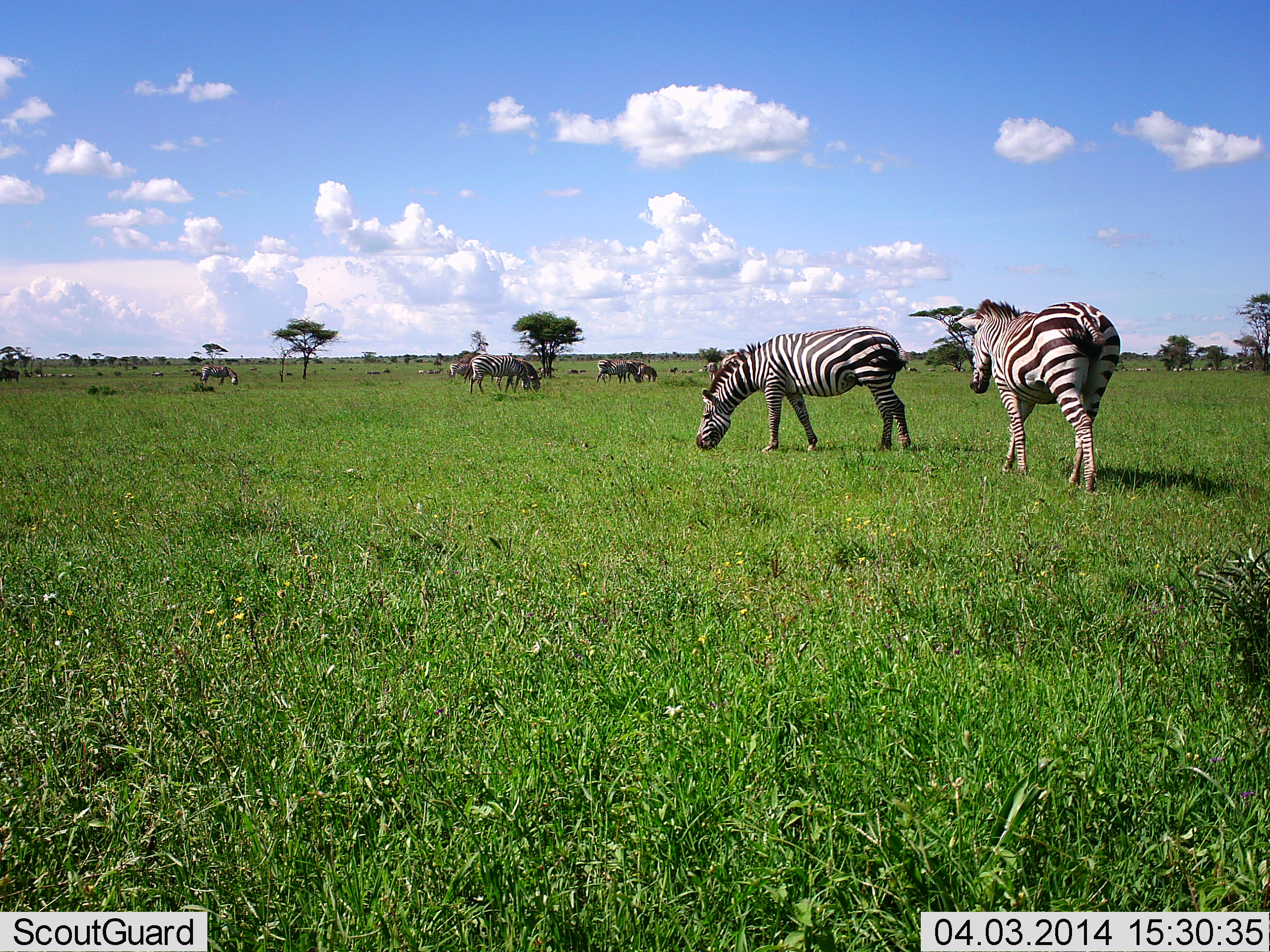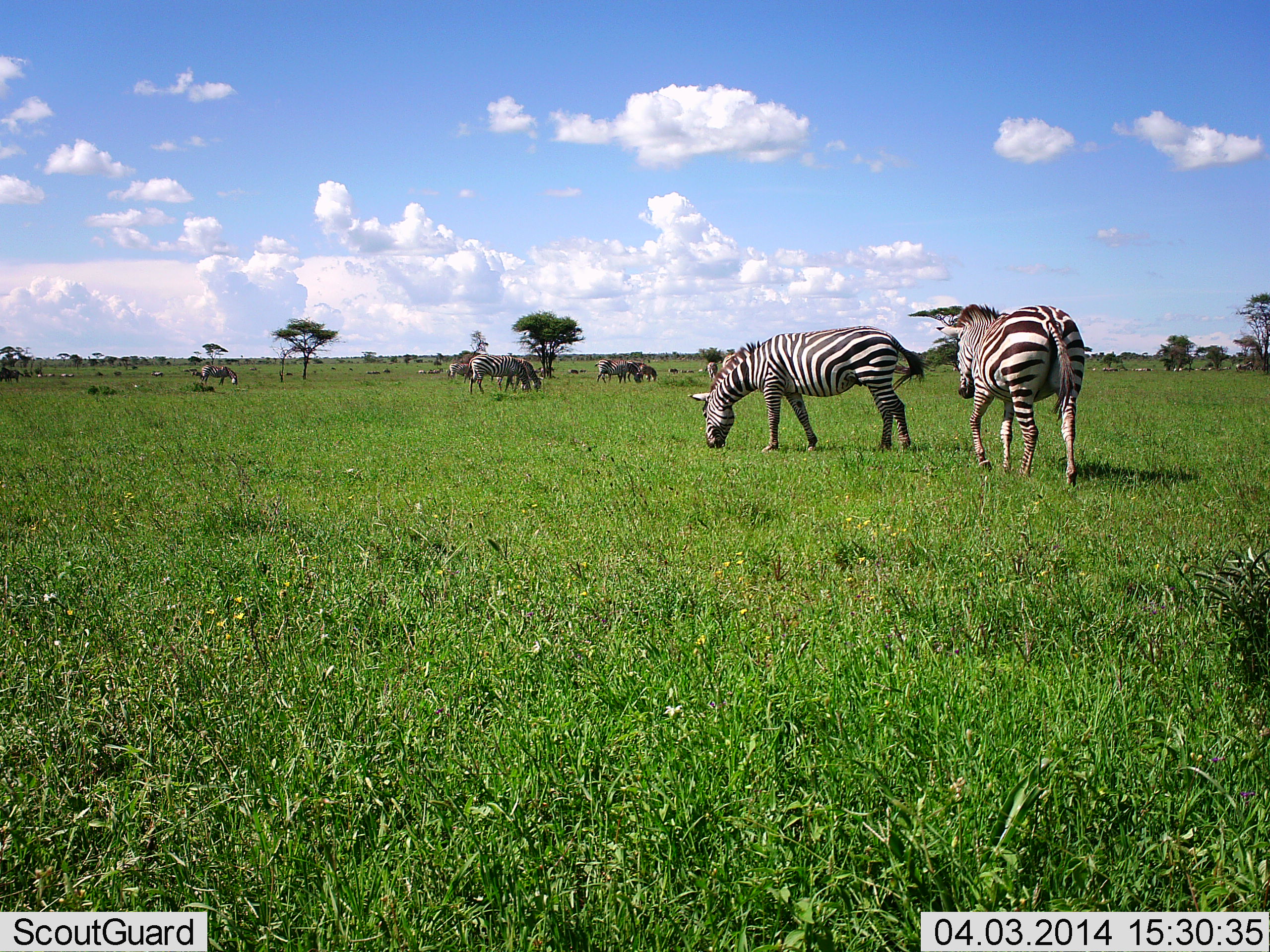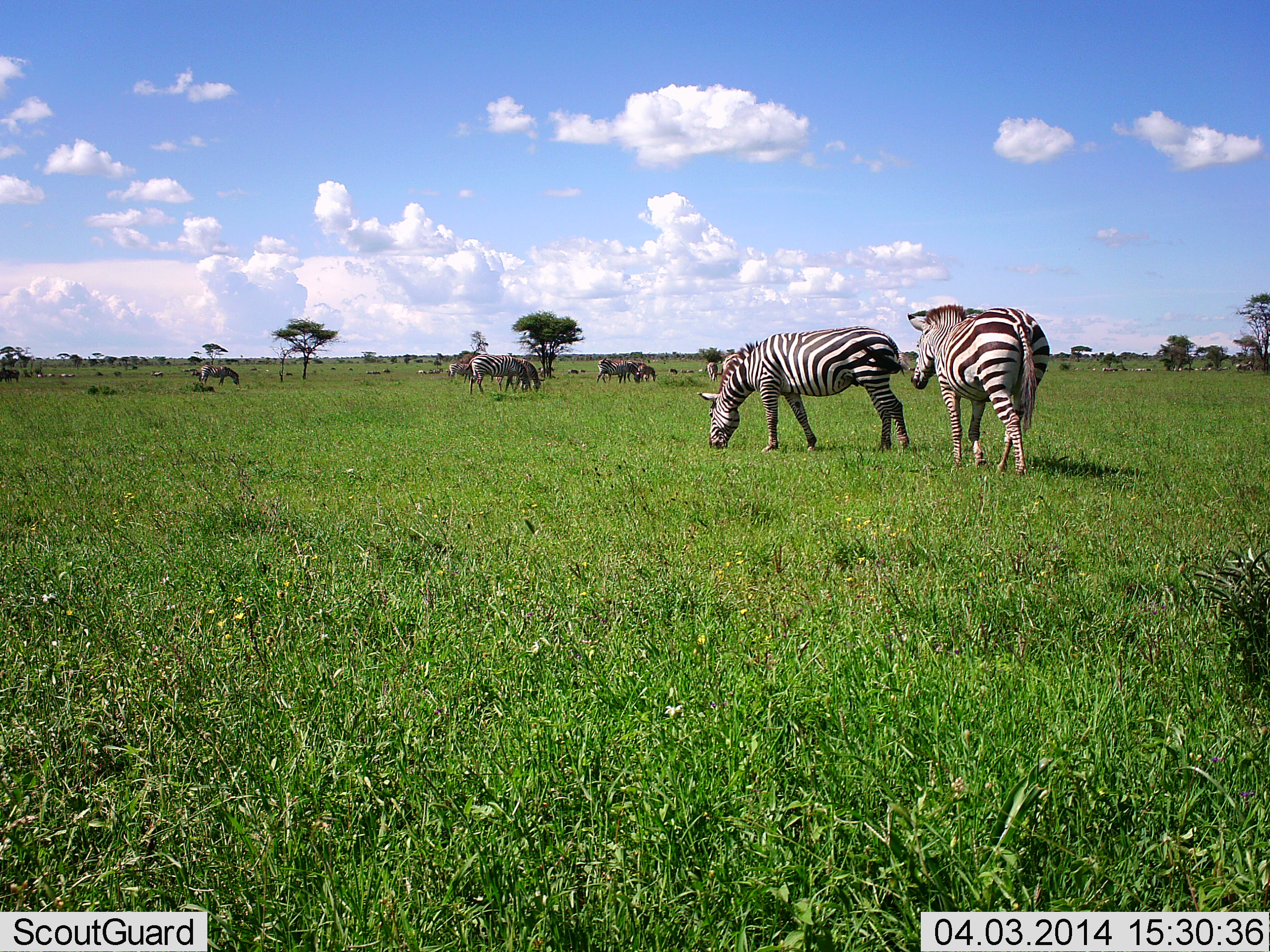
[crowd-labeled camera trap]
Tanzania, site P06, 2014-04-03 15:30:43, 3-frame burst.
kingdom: Animalia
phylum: Chordata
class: Mammalia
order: Perissodactyla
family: Equidae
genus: Equus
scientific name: Equus quagga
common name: plains zebra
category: zebra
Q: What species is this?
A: Zebra (plains zebra) (Equus quagga).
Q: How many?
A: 10.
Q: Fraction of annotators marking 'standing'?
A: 45%.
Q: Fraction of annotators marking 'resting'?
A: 13%.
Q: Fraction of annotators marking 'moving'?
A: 55%.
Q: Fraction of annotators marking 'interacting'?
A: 8%.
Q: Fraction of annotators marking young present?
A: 0%.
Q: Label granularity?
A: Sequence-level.